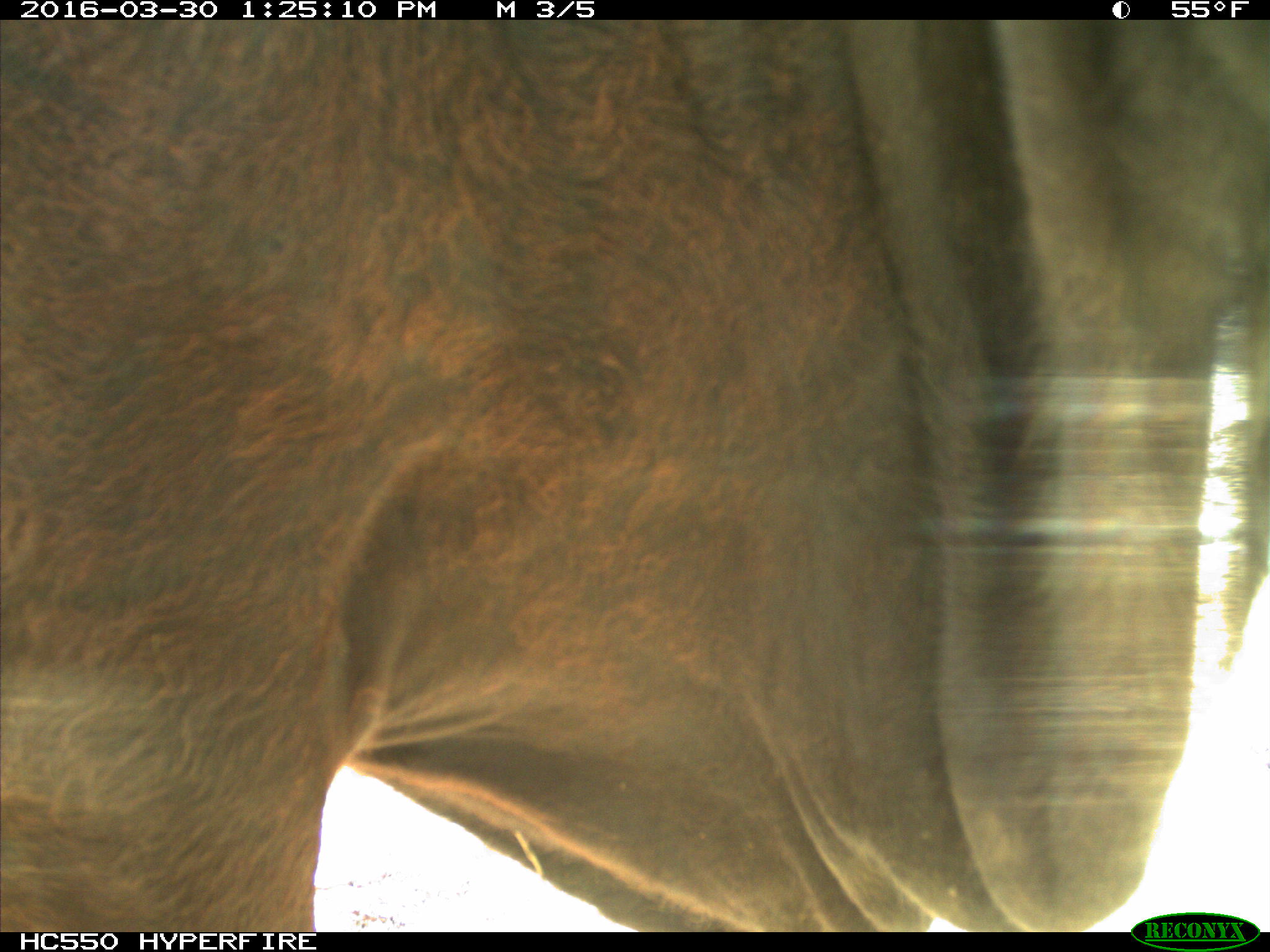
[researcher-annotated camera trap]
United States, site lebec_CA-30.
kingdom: Animalia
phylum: Chordata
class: Mammalia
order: Artiodactyla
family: Bovidae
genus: Bos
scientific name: Bos taurus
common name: domestic cow